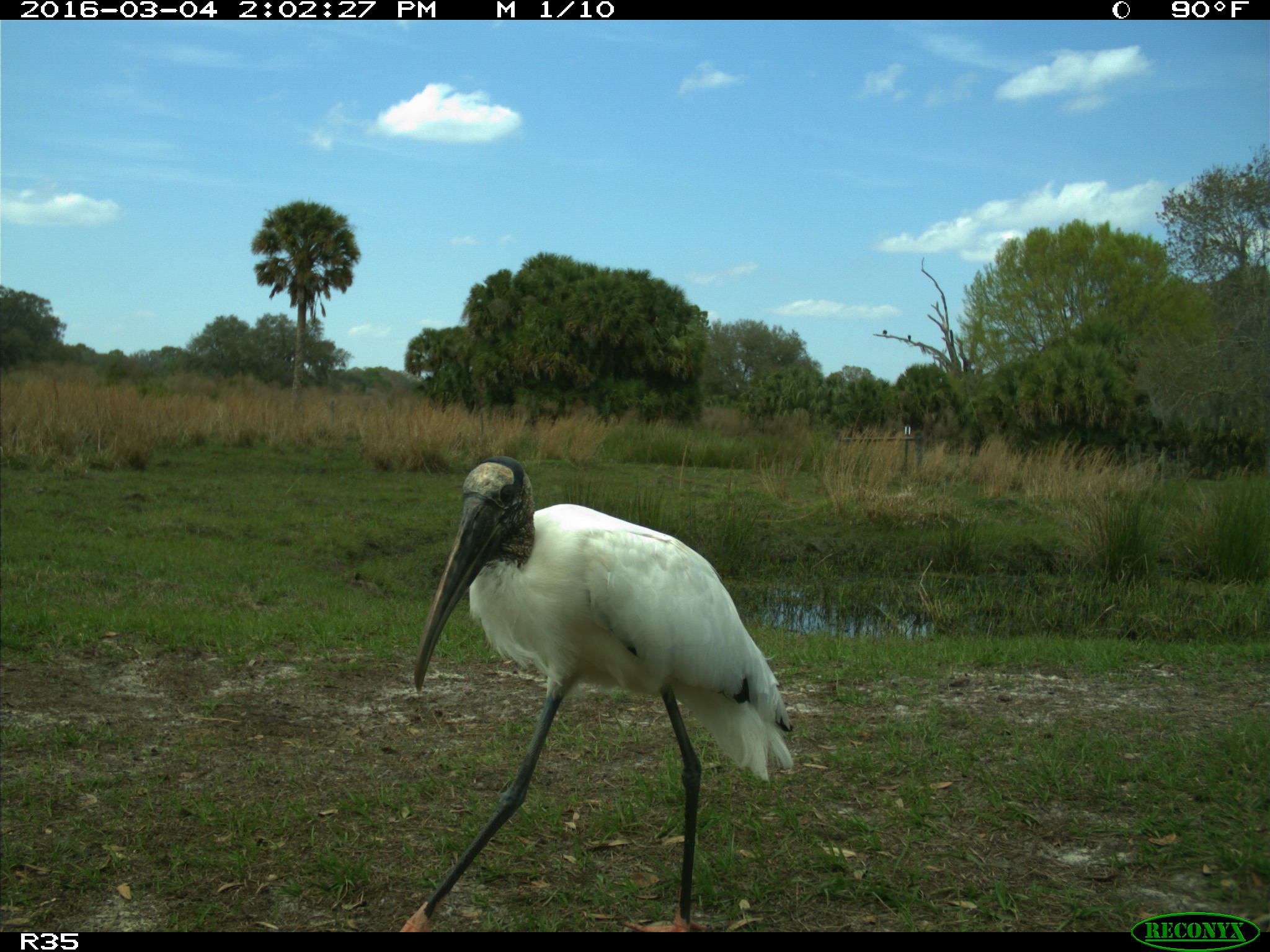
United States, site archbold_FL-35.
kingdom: Animalia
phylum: Chordata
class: Aves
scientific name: Aves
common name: birds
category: unidentified bird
Unidentified bird (birds) (Aves).